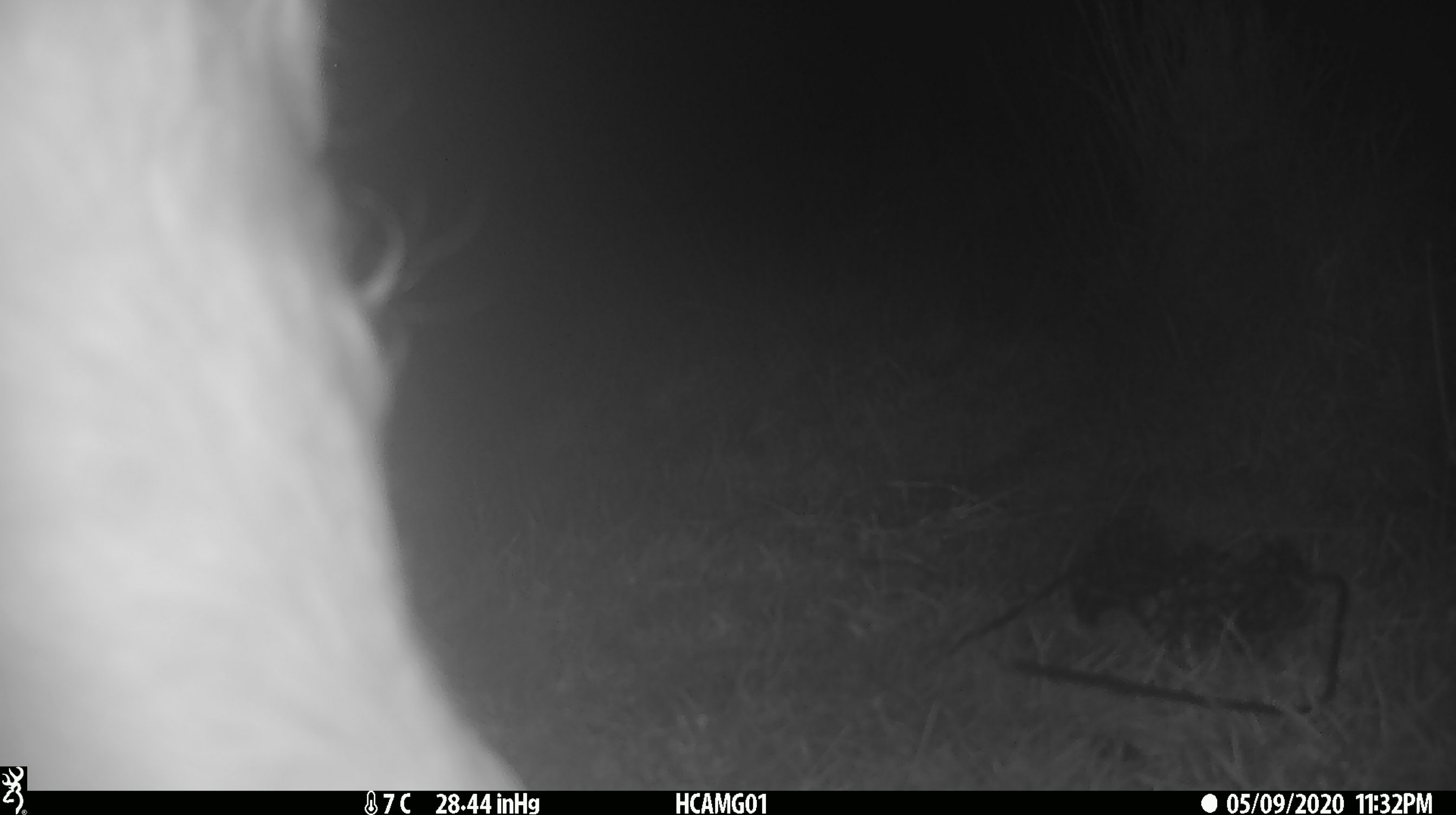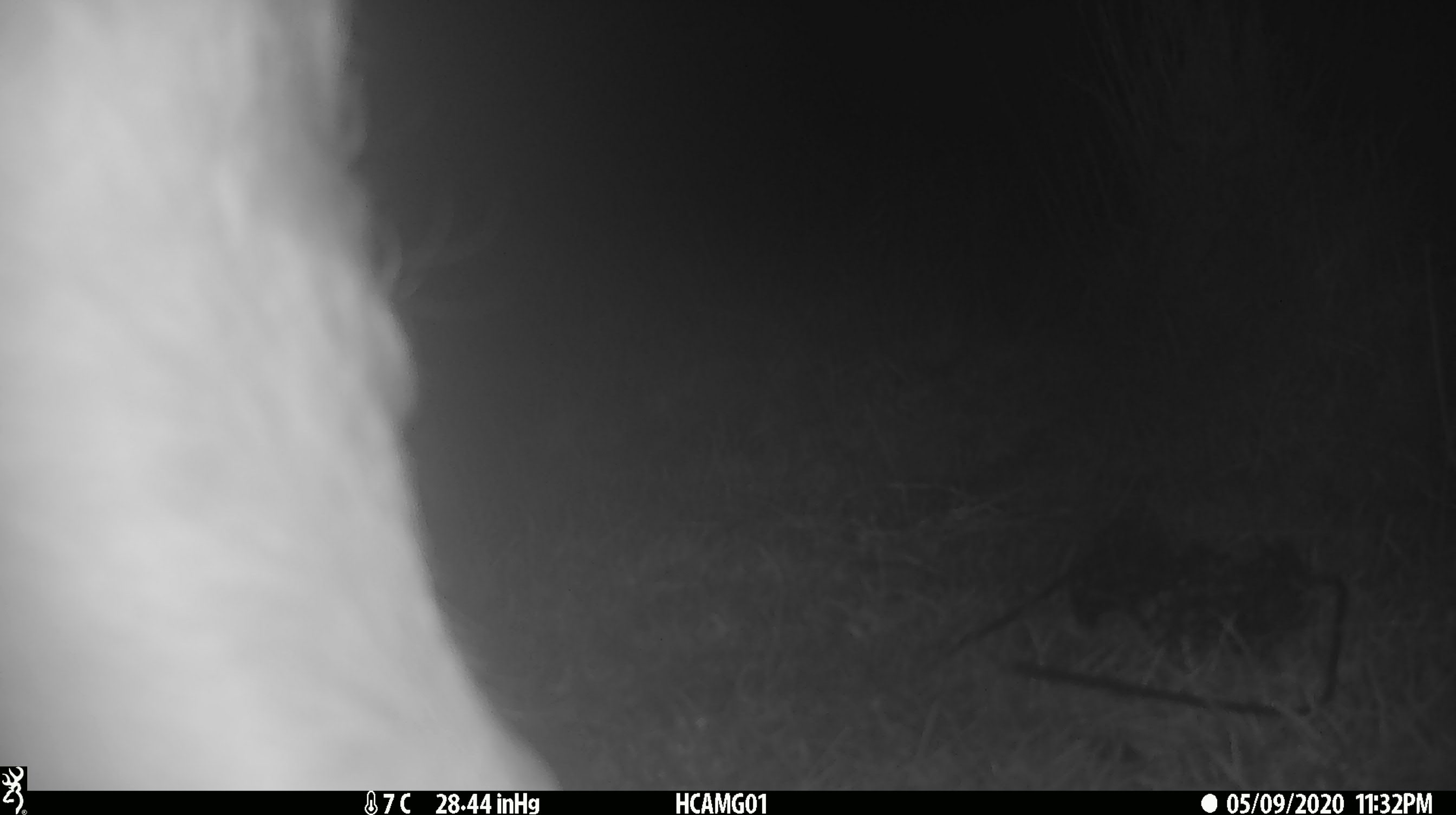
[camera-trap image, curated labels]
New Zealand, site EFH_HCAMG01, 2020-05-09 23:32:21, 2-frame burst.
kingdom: Animalia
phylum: Chordata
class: Mammalia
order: Artiodactyla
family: Bovidae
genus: Bos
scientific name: Bos taurus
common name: domestic cow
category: cow